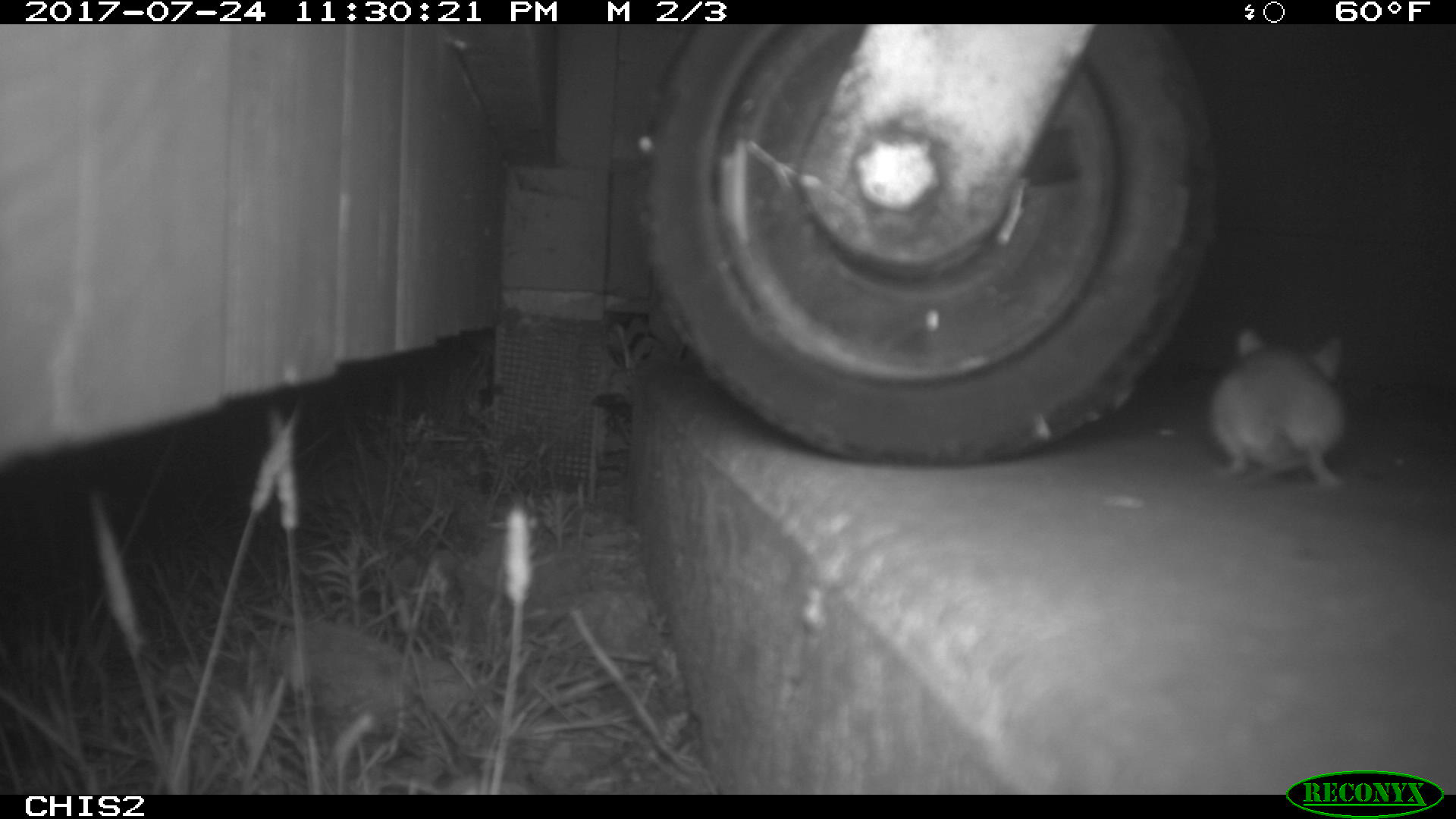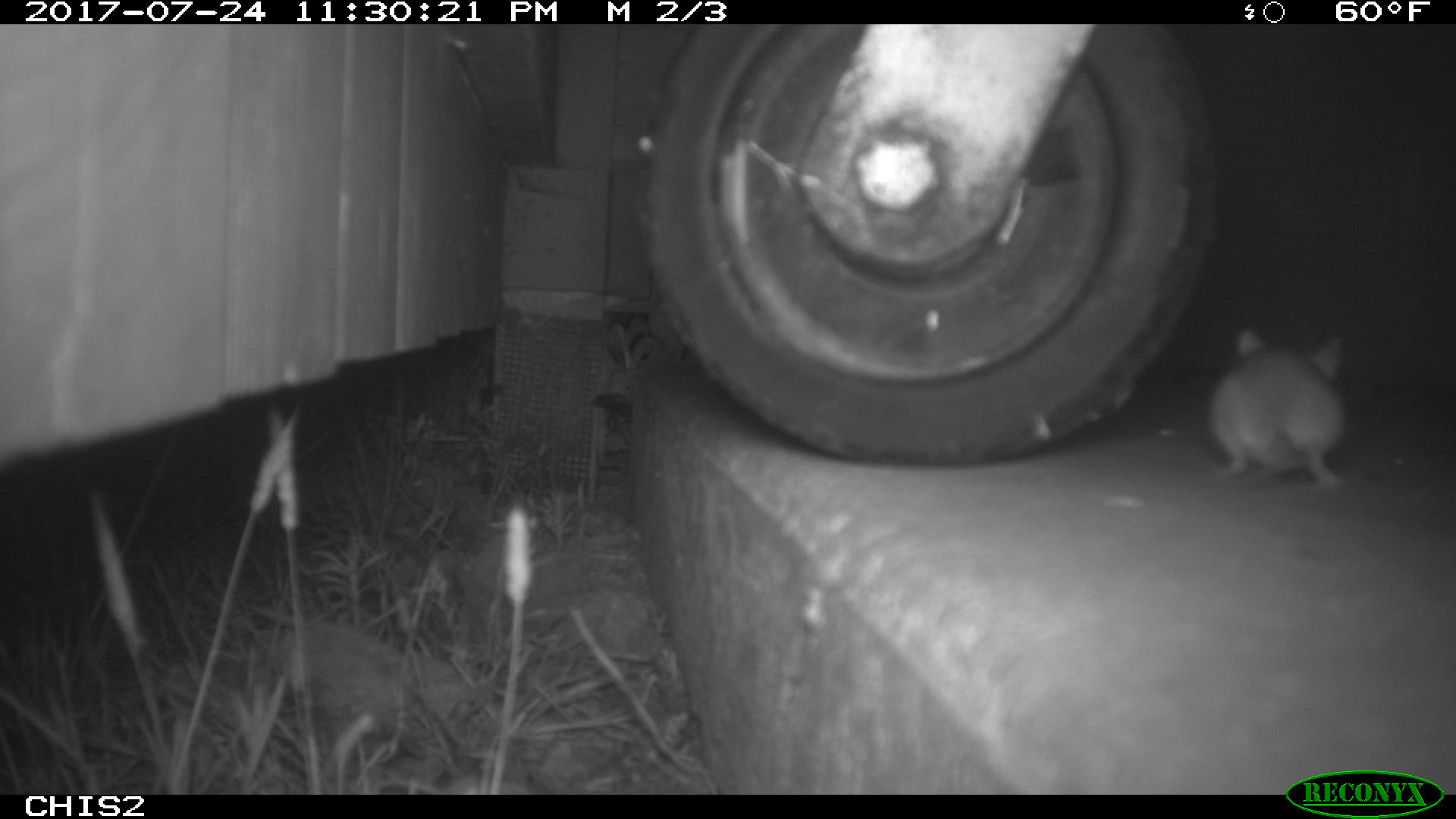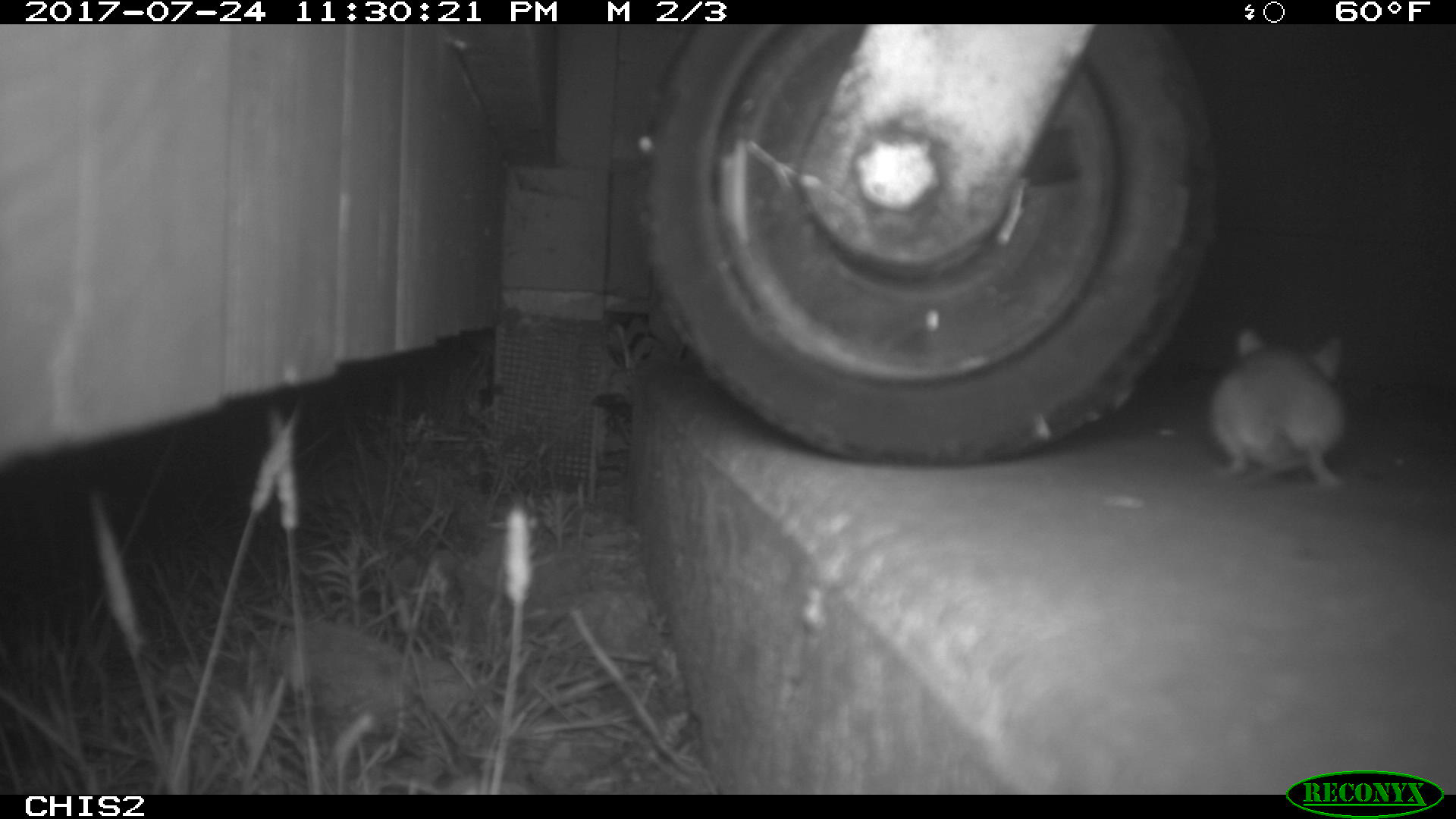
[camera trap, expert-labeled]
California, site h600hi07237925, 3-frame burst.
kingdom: Animalia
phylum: Chordata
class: Mammalia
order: Rodentia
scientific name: Rodentia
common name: rodent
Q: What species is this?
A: Rodent (Rodentia).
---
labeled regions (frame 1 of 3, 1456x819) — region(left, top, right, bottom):
rodent: region(1210, 329, 1345, 487)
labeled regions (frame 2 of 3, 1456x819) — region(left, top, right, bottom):
rodent: region(1203, 324, 1352, 491)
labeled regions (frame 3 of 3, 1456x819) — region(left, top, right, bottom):
rodent: region(1204, 328, 1351, 491)